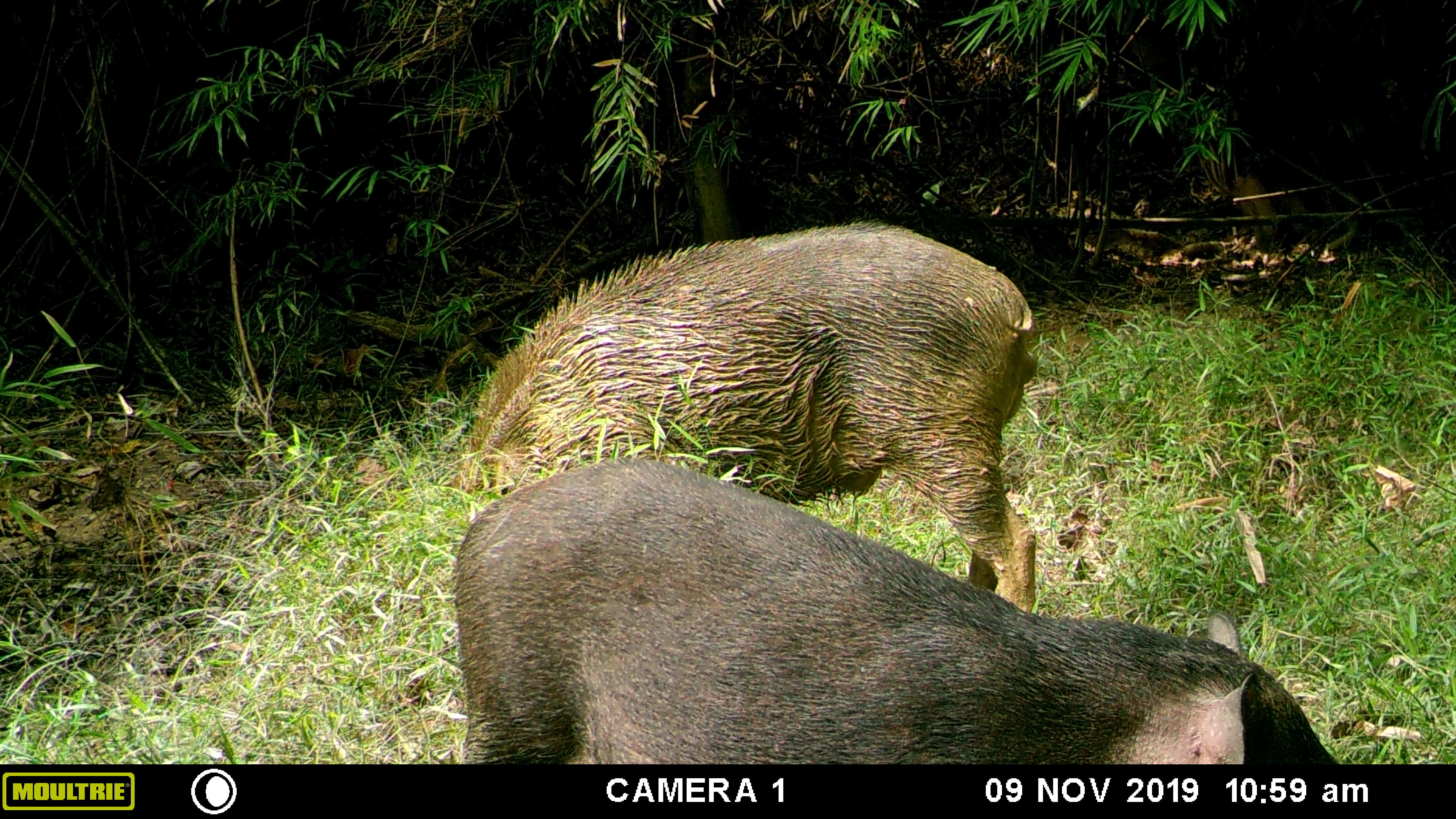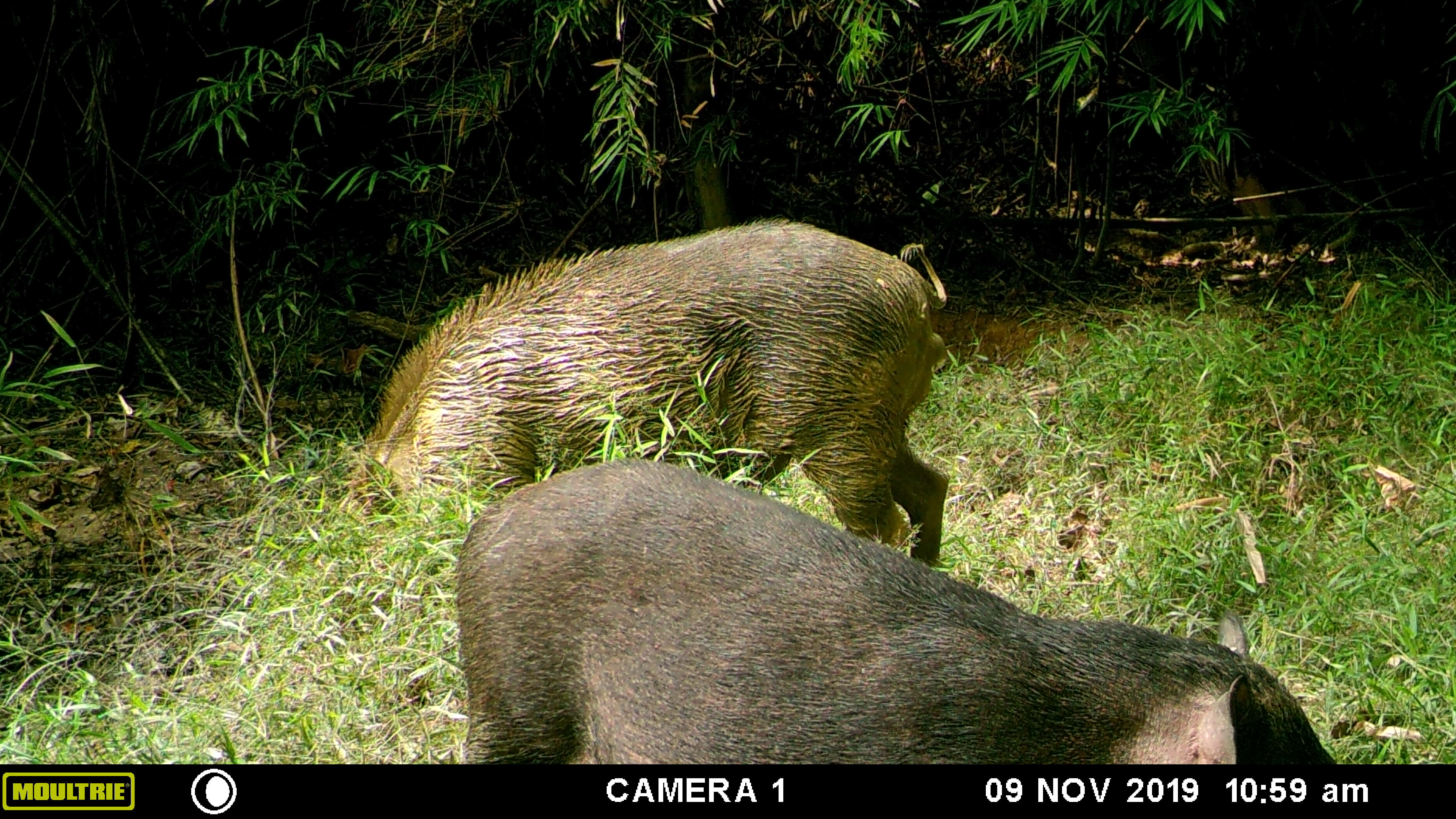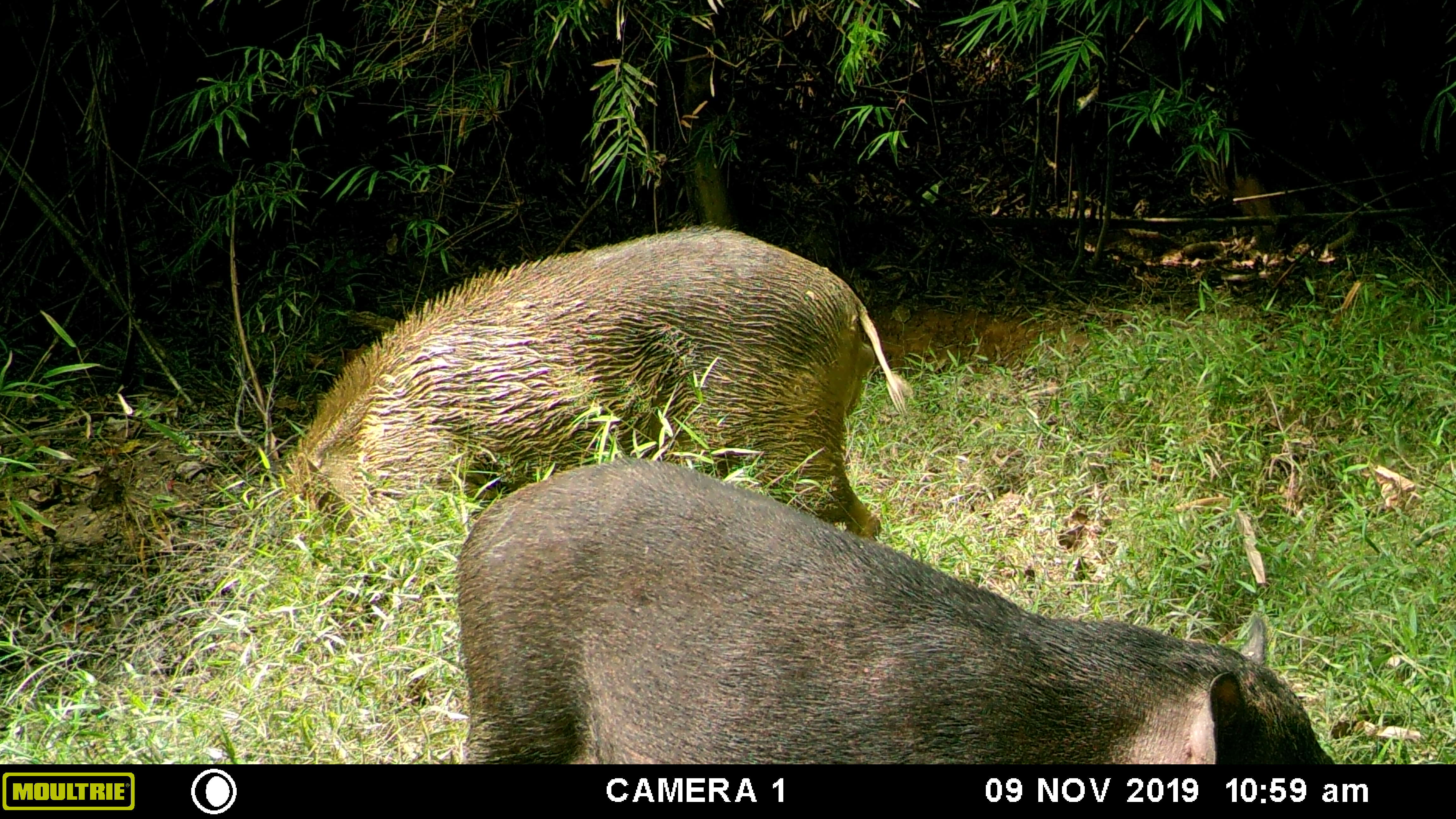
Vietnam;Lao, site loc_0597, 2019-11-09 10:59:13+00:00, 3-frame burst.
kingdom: Animalia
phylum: Chordata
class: Mammalia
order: Artiodactyla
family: Suidae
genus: Sus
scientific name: Sus scrofa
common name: eurasian wild pig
Eurasian wild pig (Sus scrofa). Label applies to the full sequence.